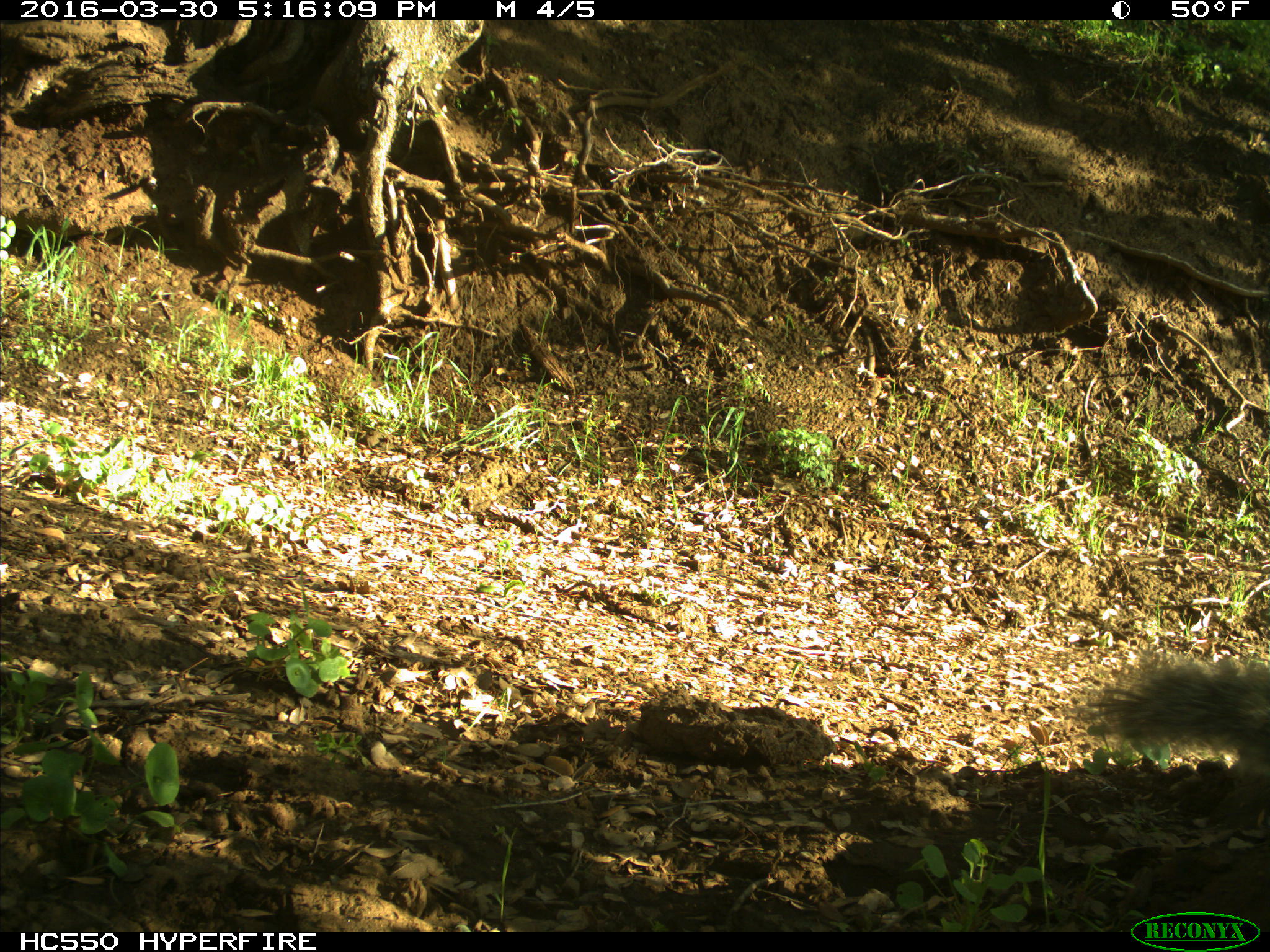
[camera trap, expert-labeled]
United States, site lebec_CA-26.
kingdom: Animalia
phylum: Chordata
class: Mammalia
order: Rodentia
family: Sciuridae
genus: Sciurus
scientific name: Sciurus carolinensis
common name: eastern gray squirrel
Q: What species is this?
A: Sciurus carolinensis (eastern gray squirrel).